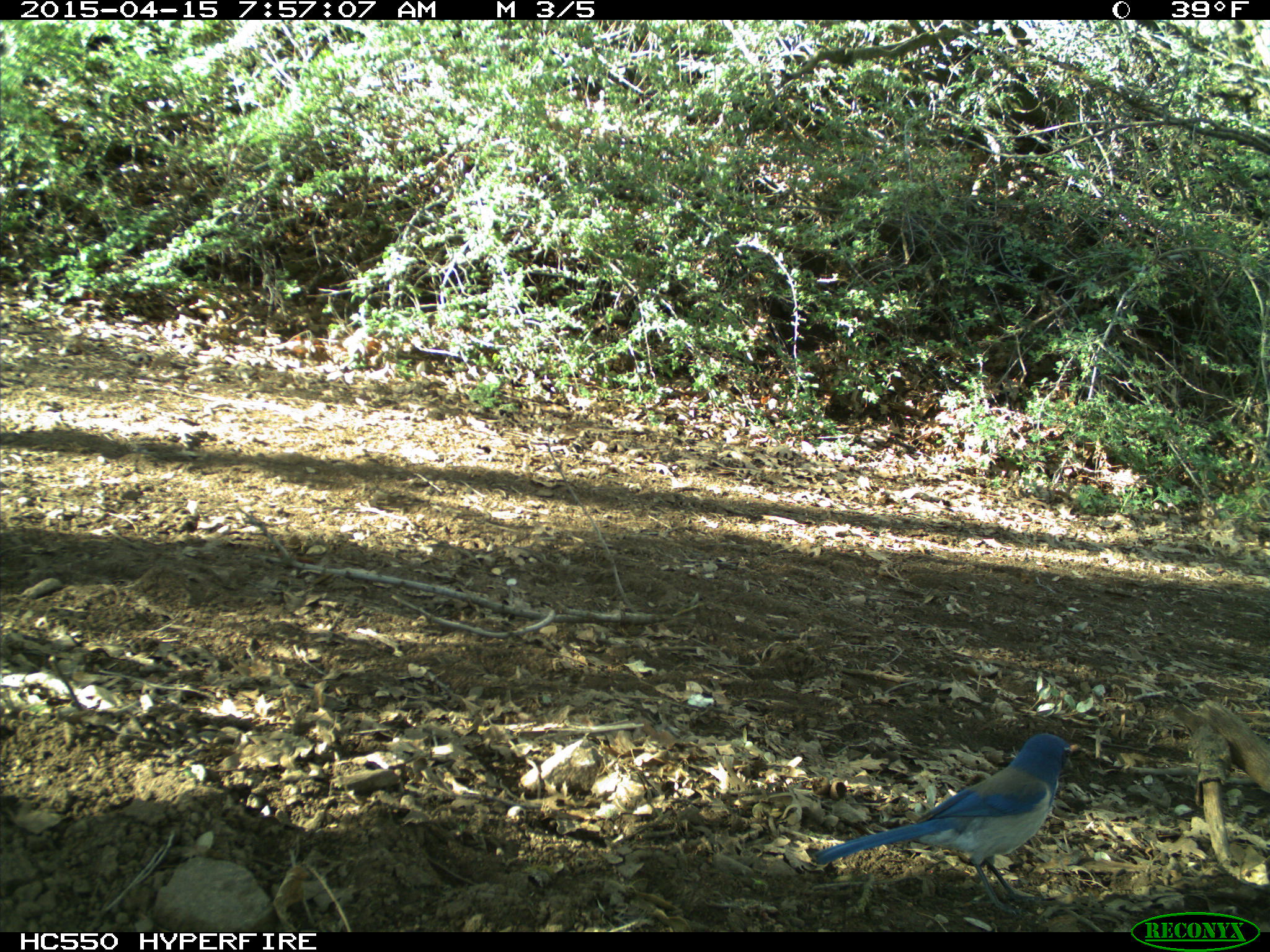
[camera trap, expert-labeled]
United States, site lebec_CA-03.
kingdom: Animalia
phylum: Chordata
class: Aves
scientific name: Aves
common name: birds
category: unidentified bird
Unidentified bird (birds) (Aves).